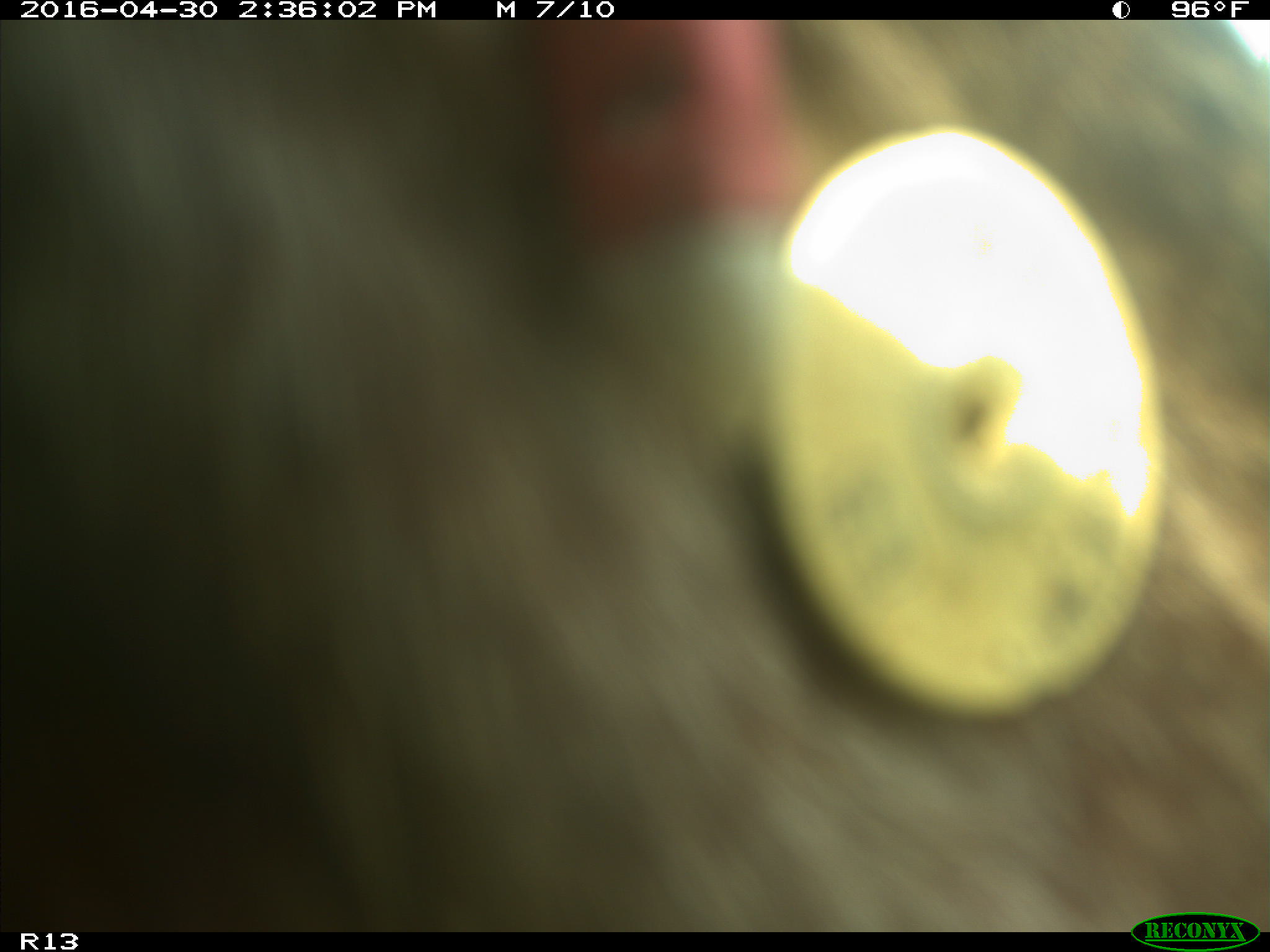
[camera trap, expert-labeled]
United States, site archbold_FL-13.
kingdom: Animalia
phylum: Chordata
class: Mammalia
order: Artiodactyla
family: Bovidae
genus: Bos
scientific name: Bos taurus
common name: domestic cow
Bos taurus (domestic cow).